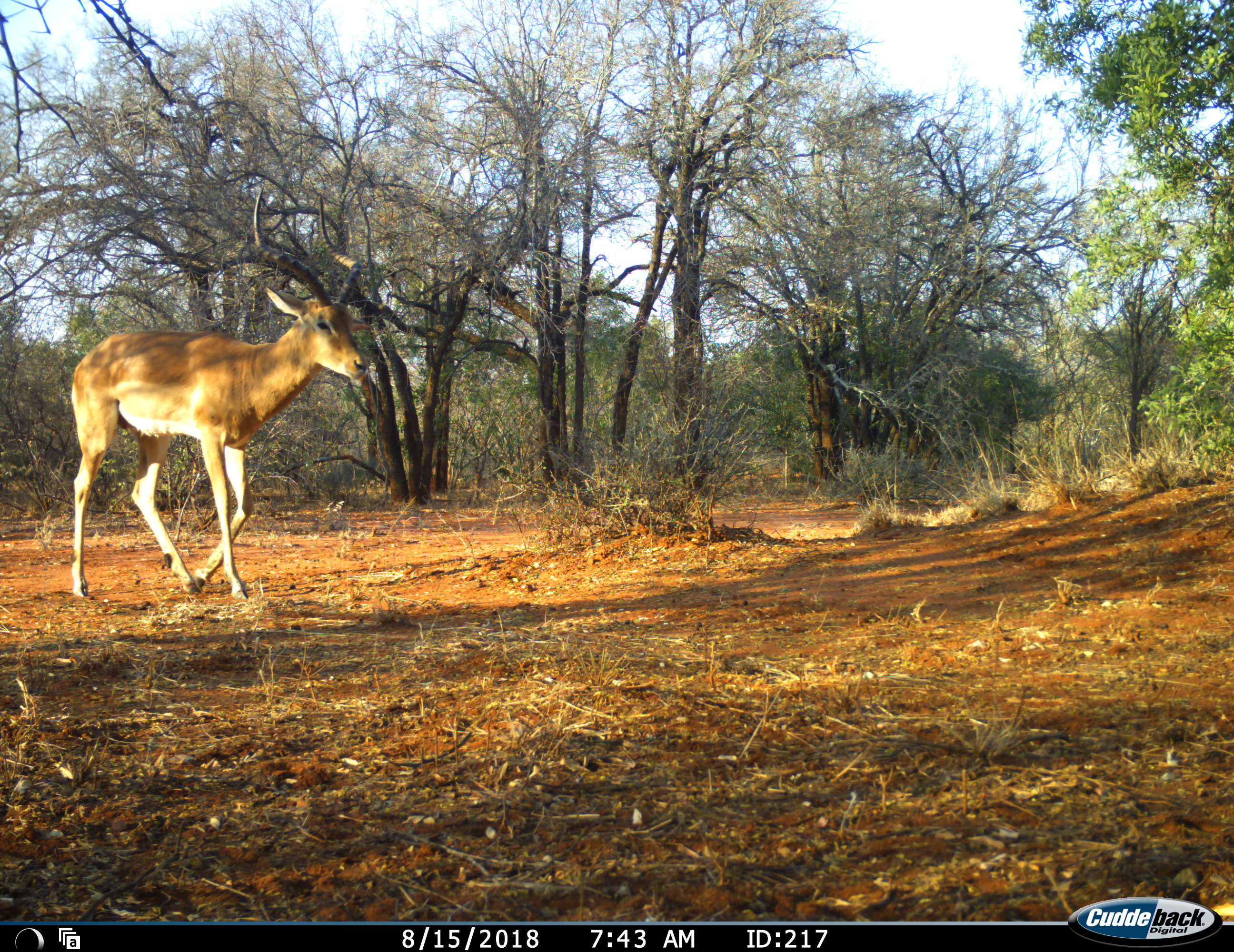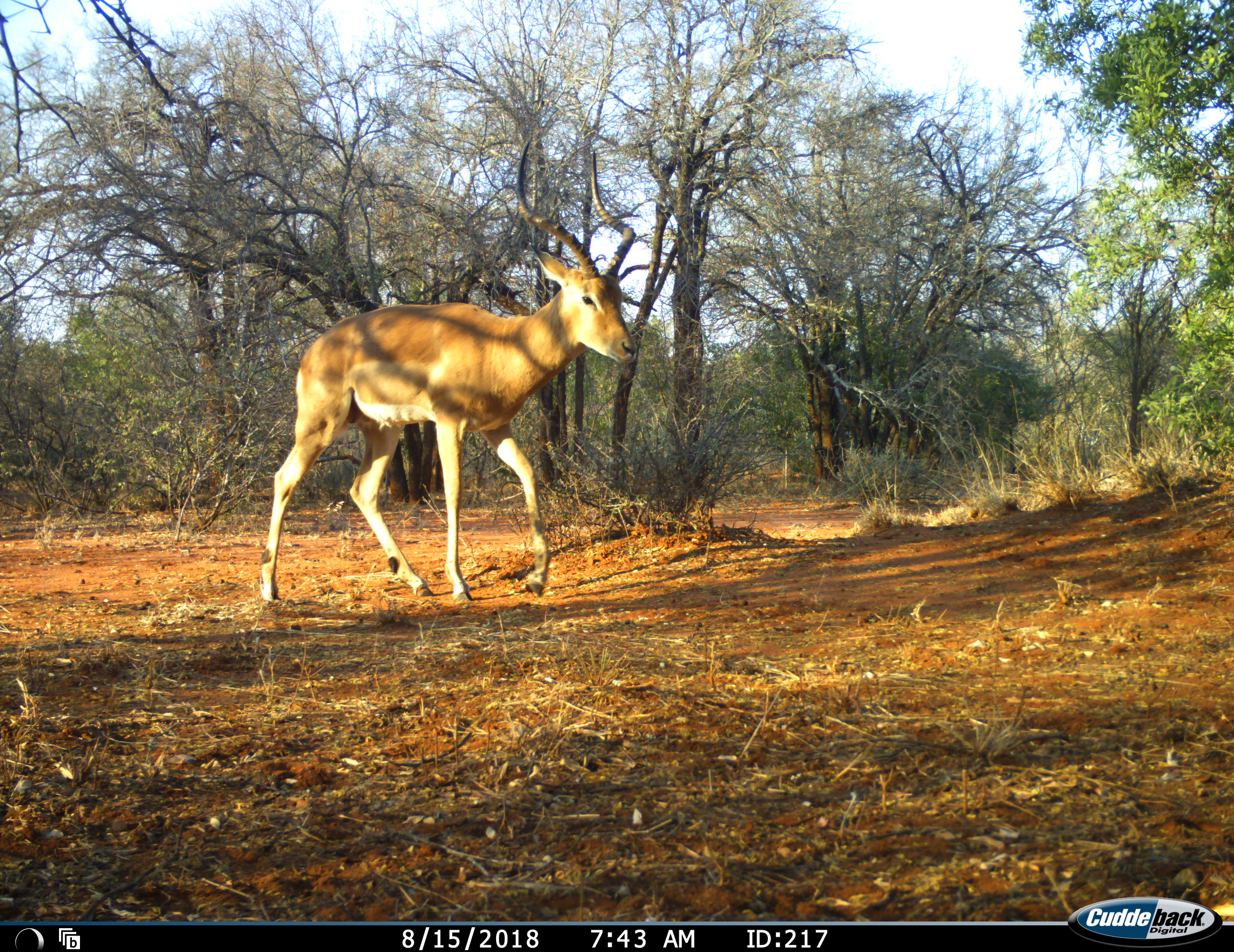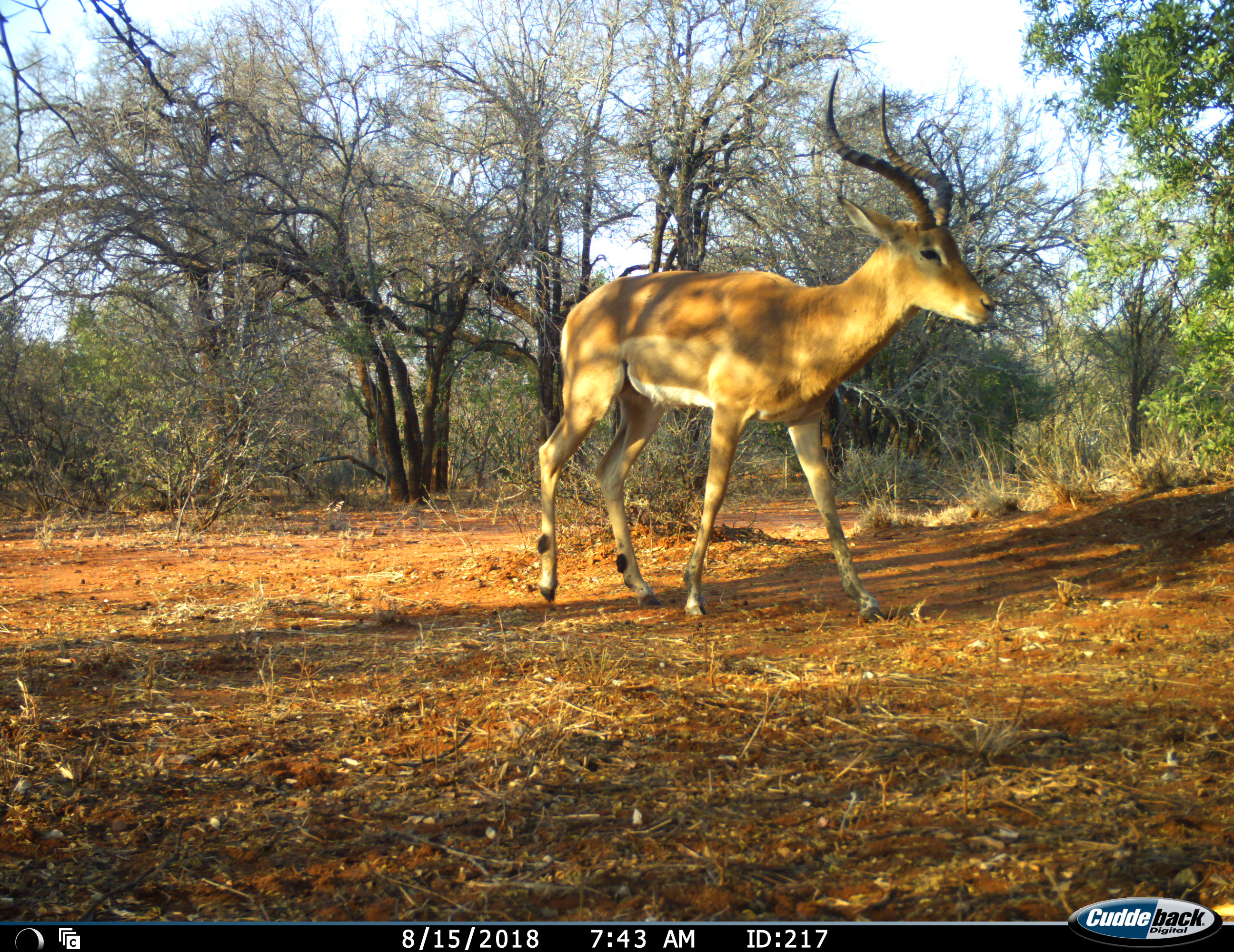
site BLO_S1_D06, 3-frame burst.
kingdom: Animalia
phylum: Chordata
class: Mammalia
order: Artiodactyla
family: Bovidae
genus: Aepyceros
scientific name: Aepyceros melampus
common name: impala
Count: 1.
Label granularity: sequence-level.